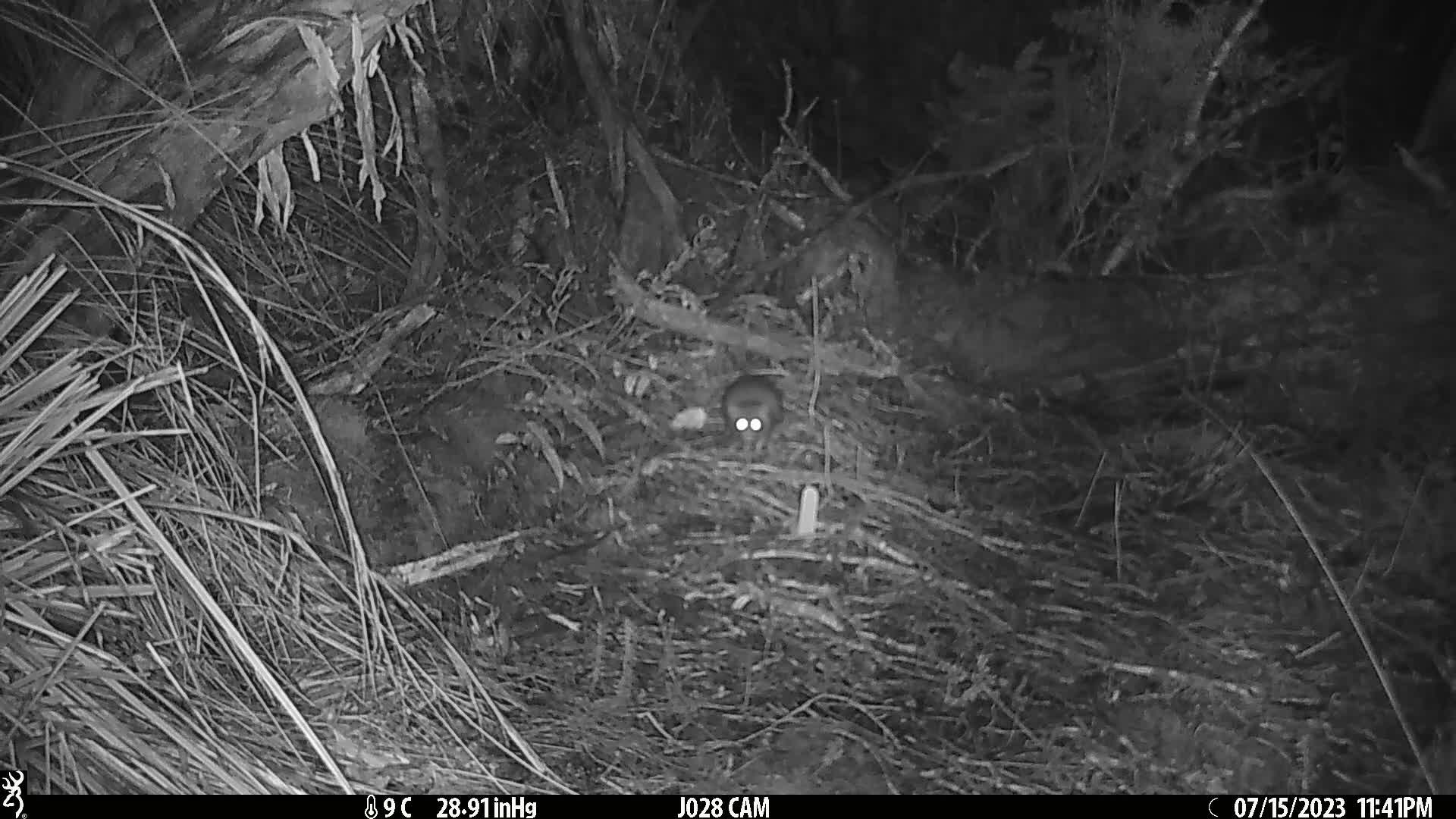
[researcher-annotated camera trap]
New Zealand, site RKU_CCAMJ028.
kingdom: Animalia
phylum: Chordata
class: Mammalia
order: Rodentia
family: Muridae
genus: Rattus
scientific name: Rattus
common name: rat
Rat (Rattus).